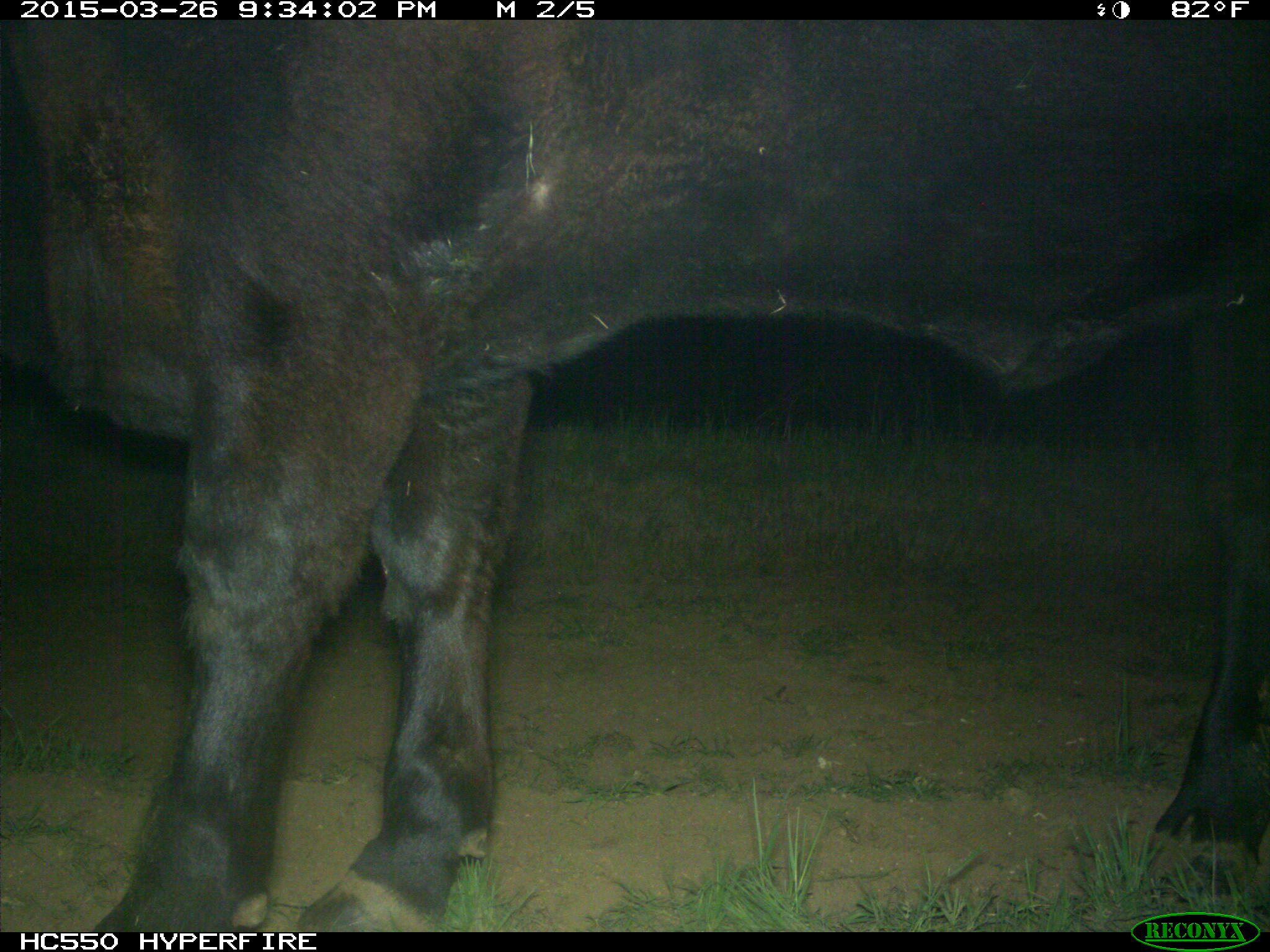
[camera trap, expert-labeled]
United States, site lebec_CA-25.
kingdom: Animalia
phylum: Chordata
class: Mammalia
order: Artiodactyla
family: Bovidae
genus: Bos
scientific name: Bos taurus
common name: domestic cow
Bos taurus (domestic cow).